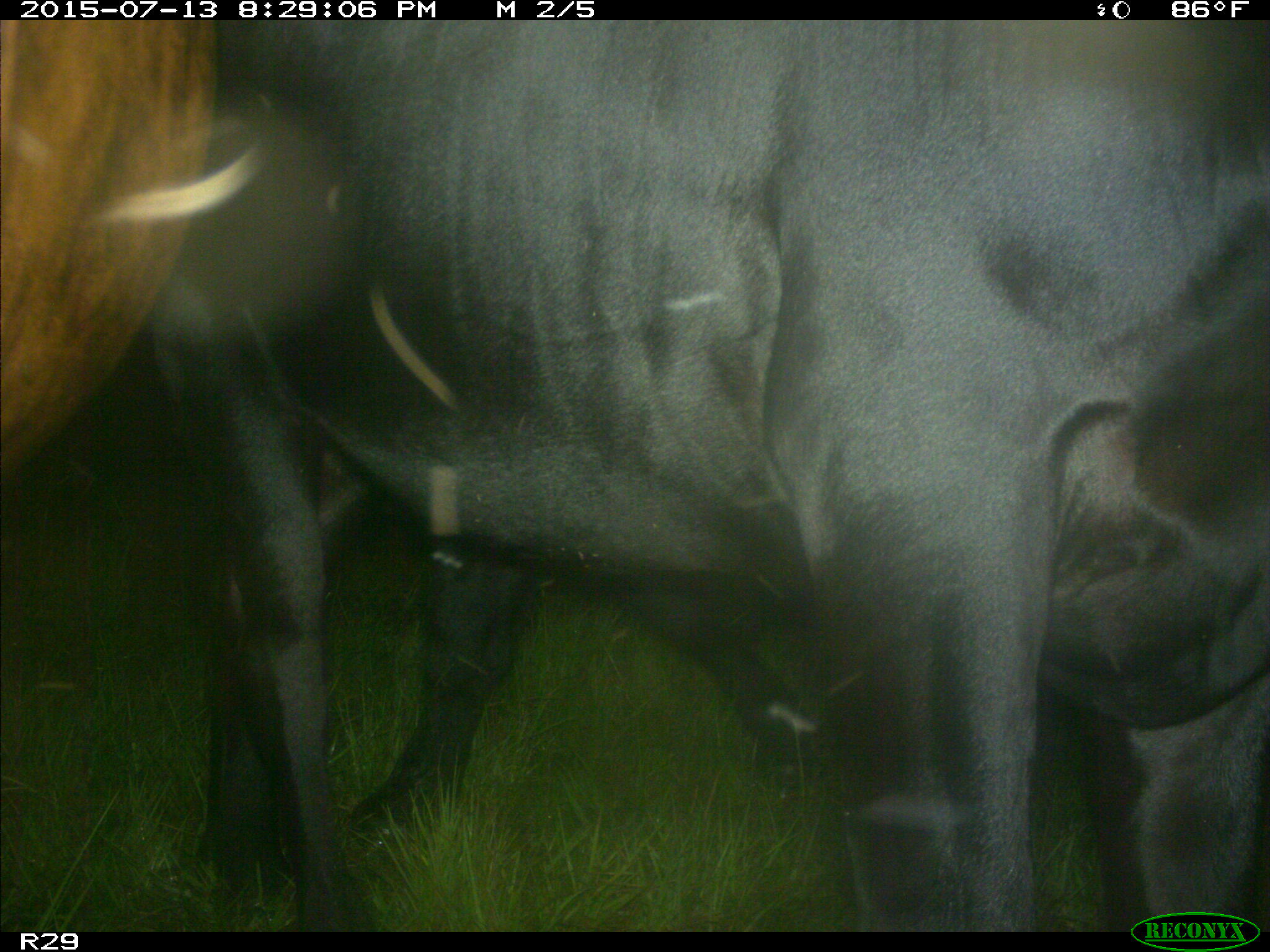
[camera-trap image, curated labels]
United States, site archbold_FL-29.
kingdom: Animalia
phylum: Chordata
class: Mammalia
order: Artiodactyla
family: Bovidae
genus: Bos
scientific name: Bos taurus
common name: domestic cow